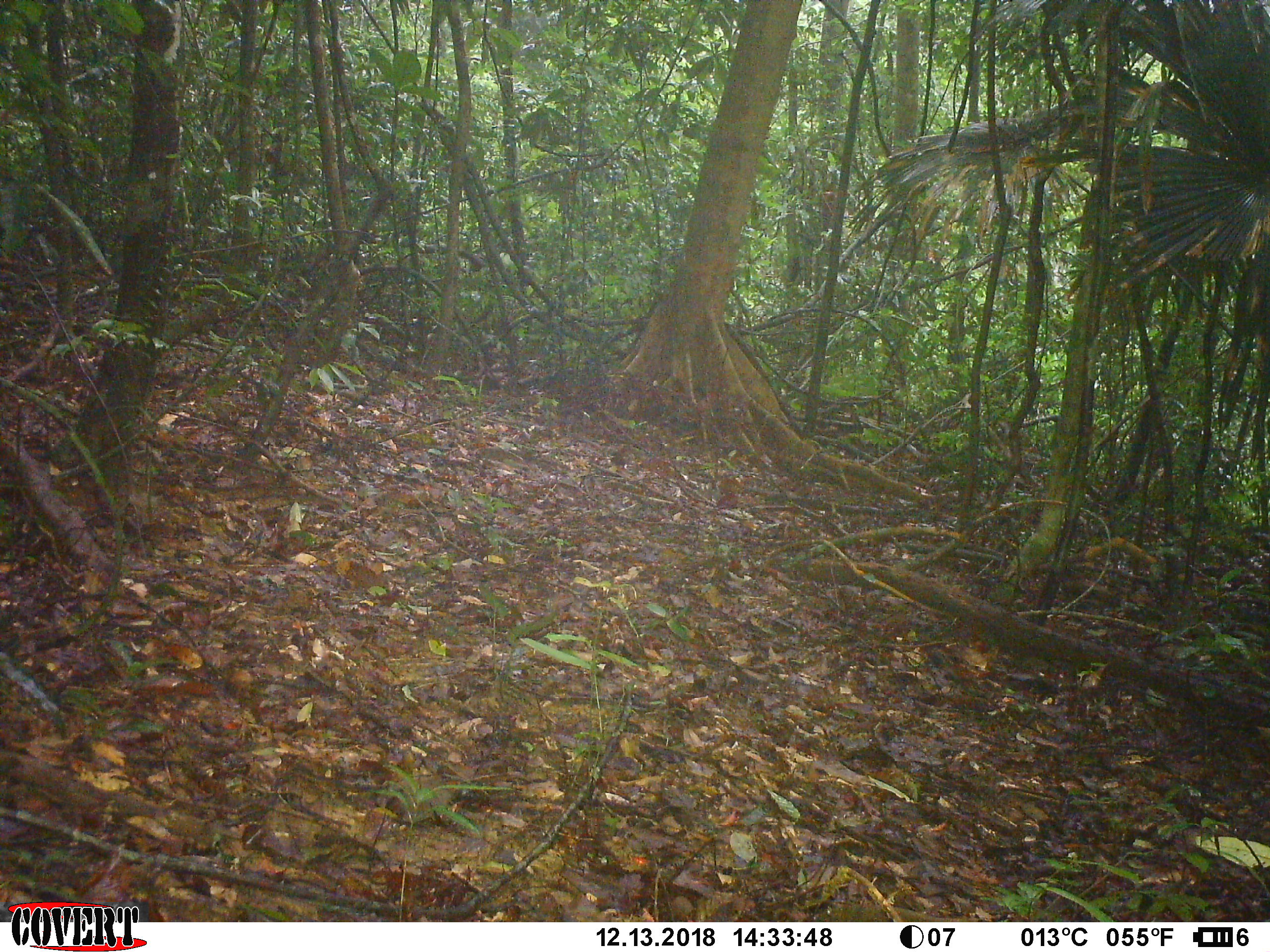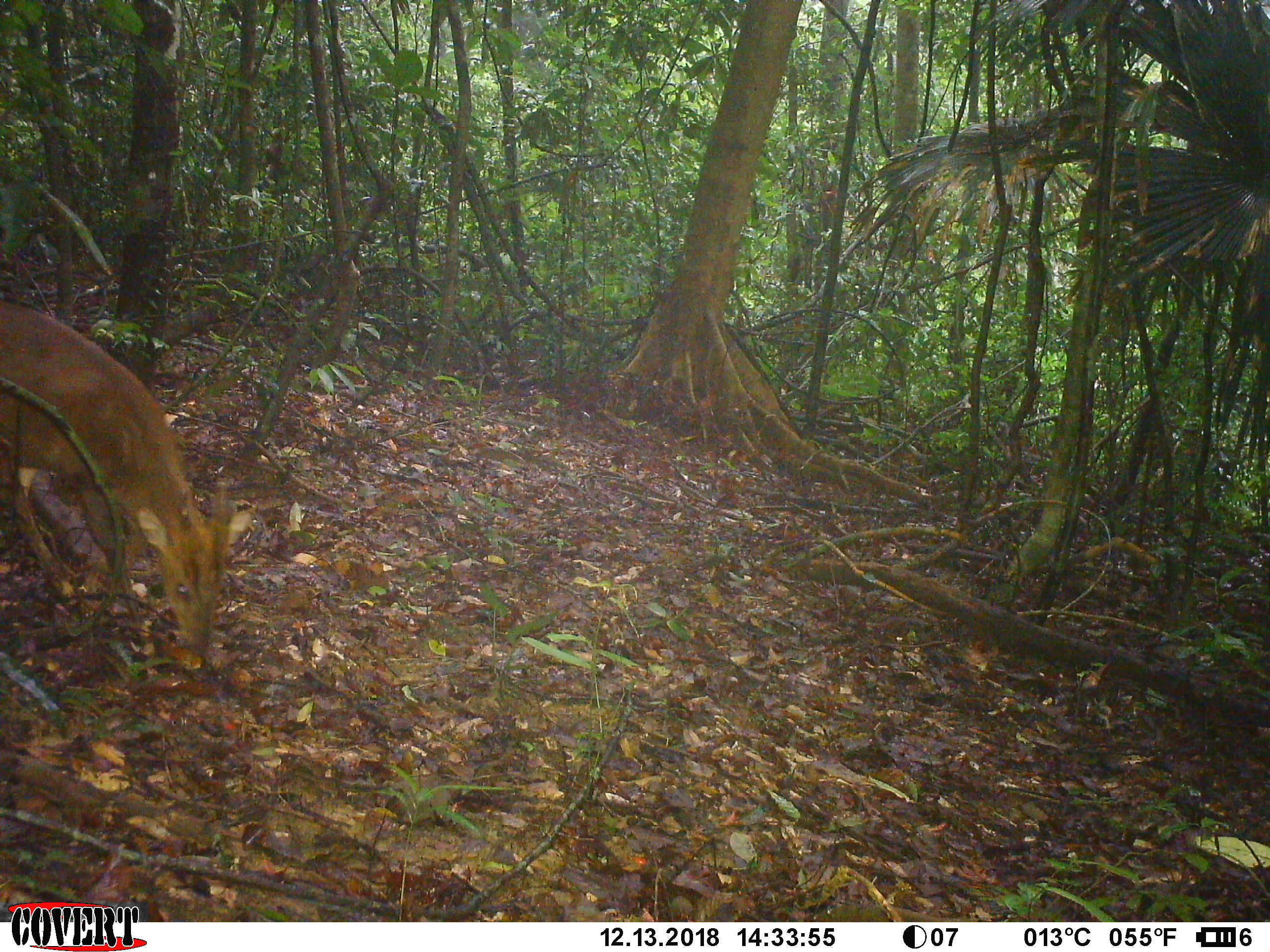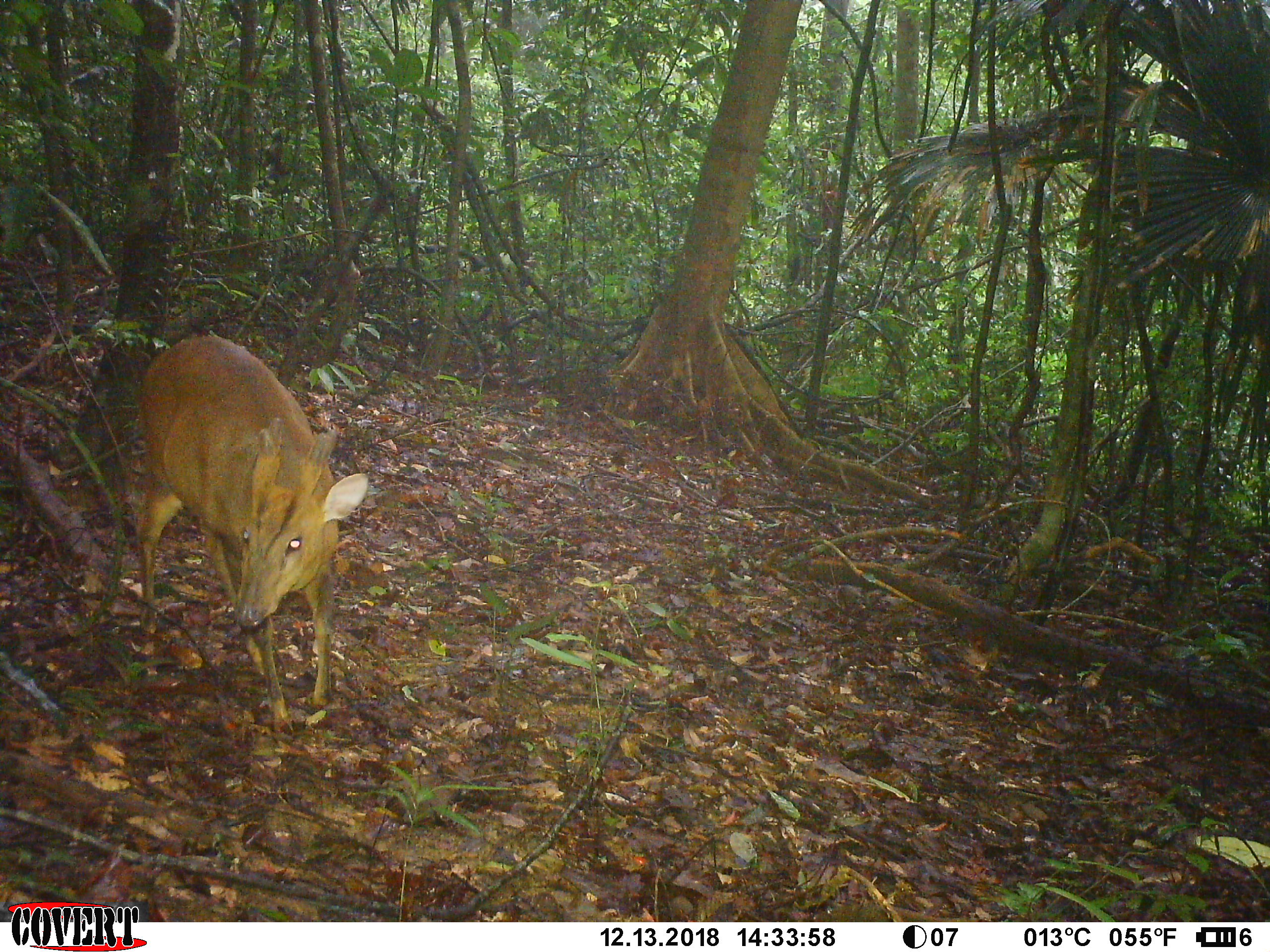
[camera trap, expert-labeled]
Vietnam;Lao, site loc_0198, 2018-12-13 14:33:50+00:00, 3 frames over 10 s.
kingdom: Animalia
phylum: Chordata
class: Mammalia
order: Artiodactyla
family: Cervidae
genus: Muntiacus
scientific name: Muntiacus vuquangensis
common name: large-antlered muntjac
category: large antlered muntjac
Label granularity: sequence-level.